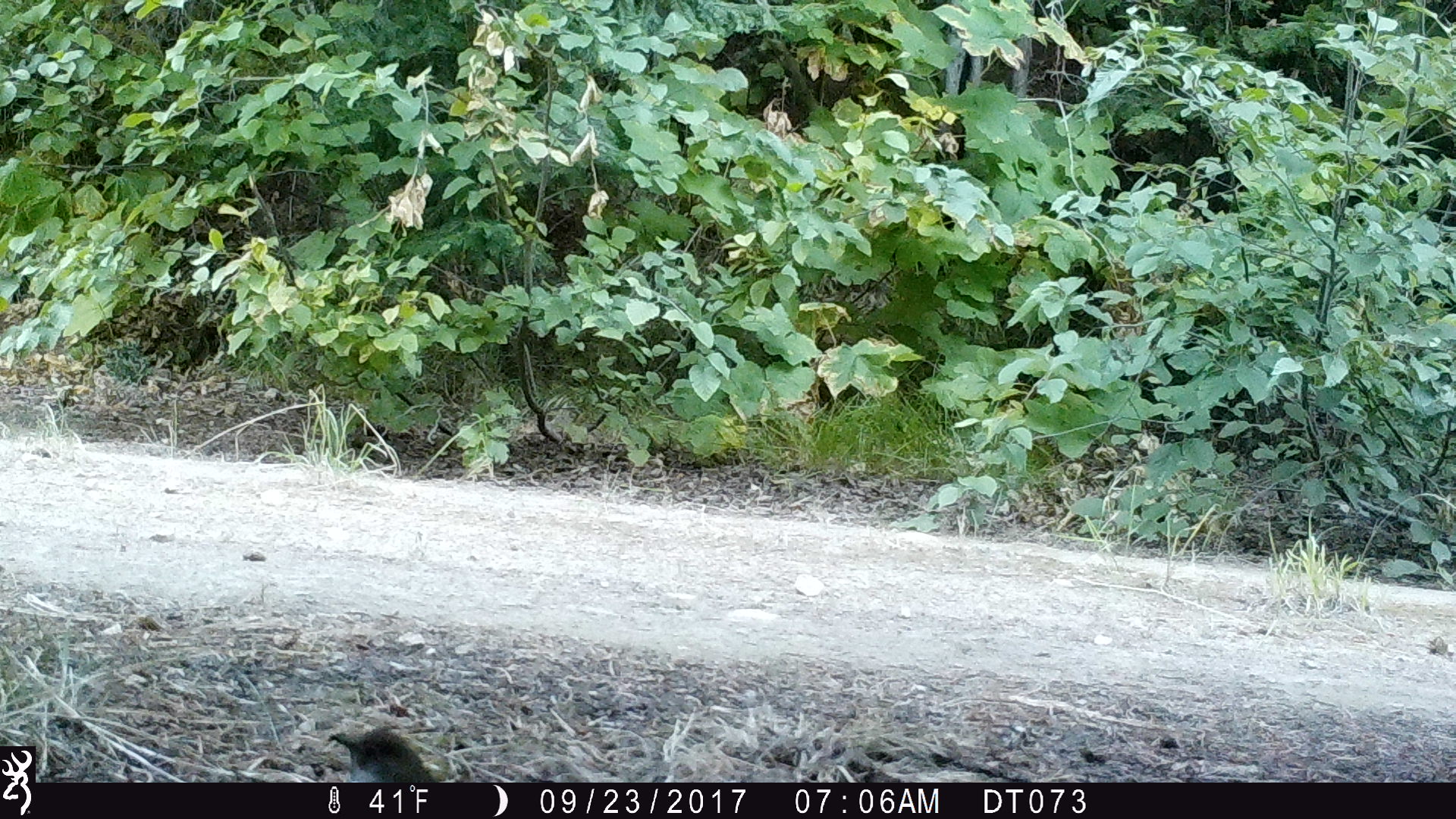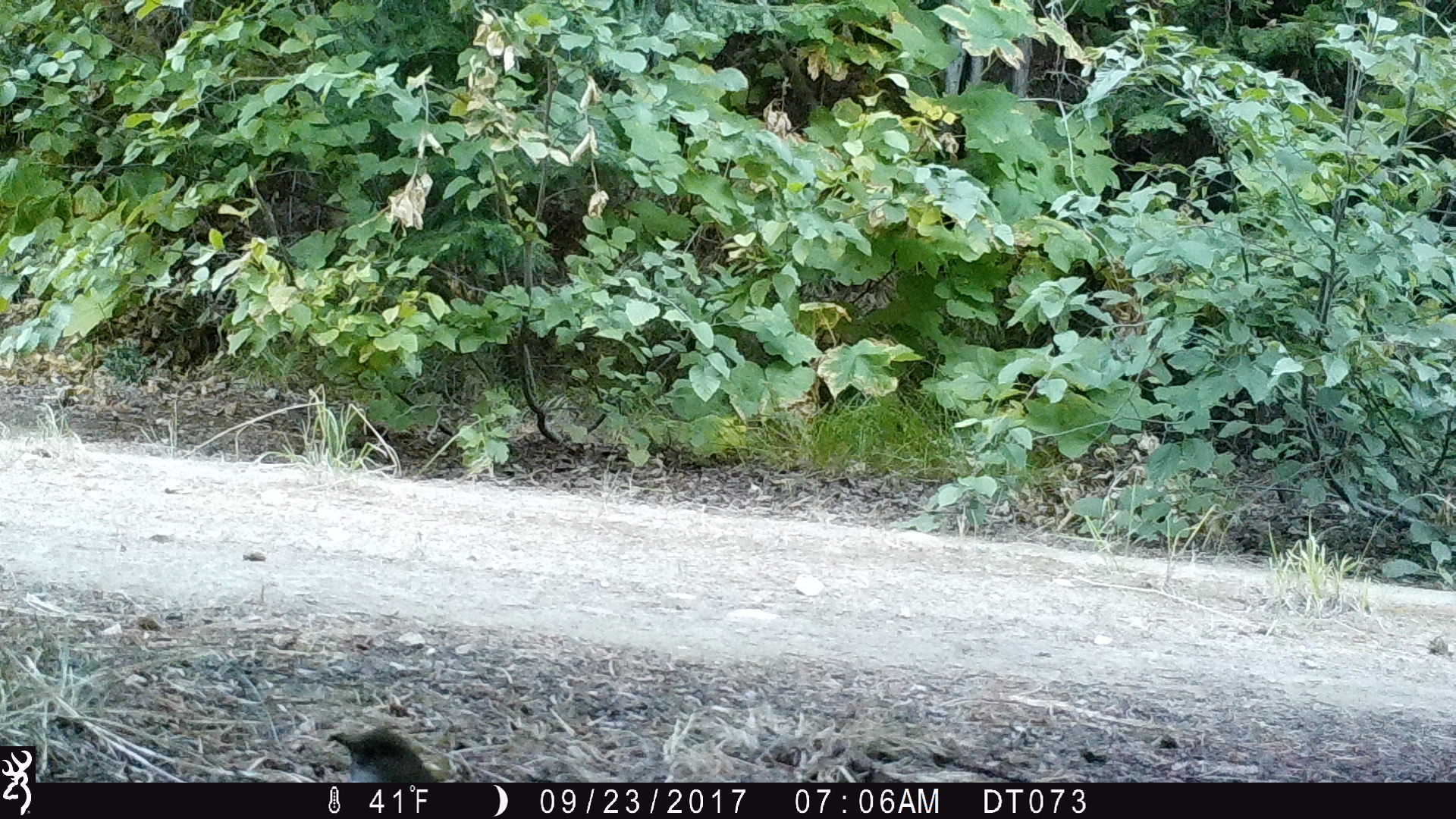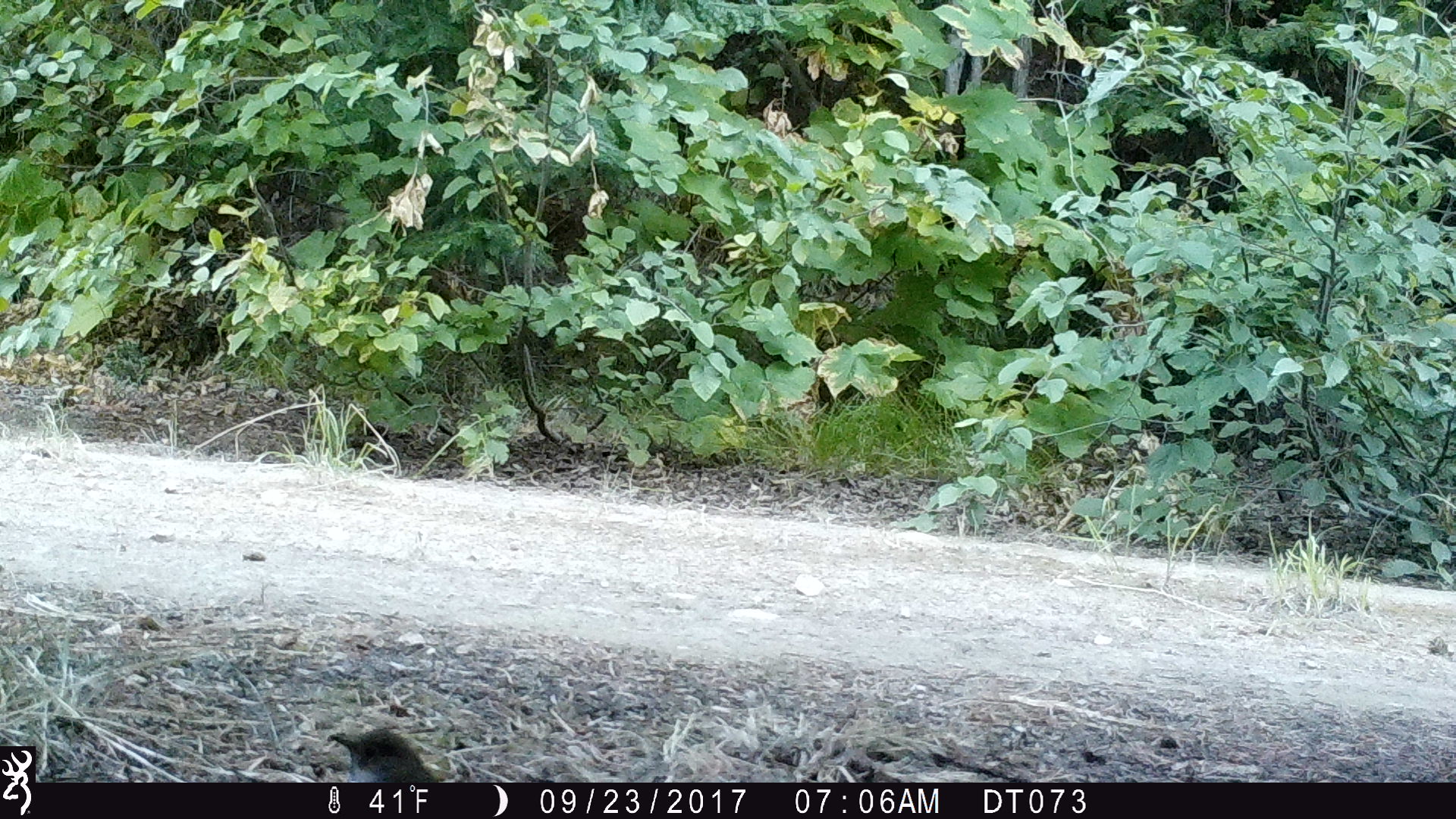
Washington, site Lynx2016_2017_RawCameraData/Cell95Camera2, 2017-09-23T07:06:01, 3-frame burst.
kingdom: Animalia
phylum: Chordata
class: Aves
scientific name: Aves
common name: birds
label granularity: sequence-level